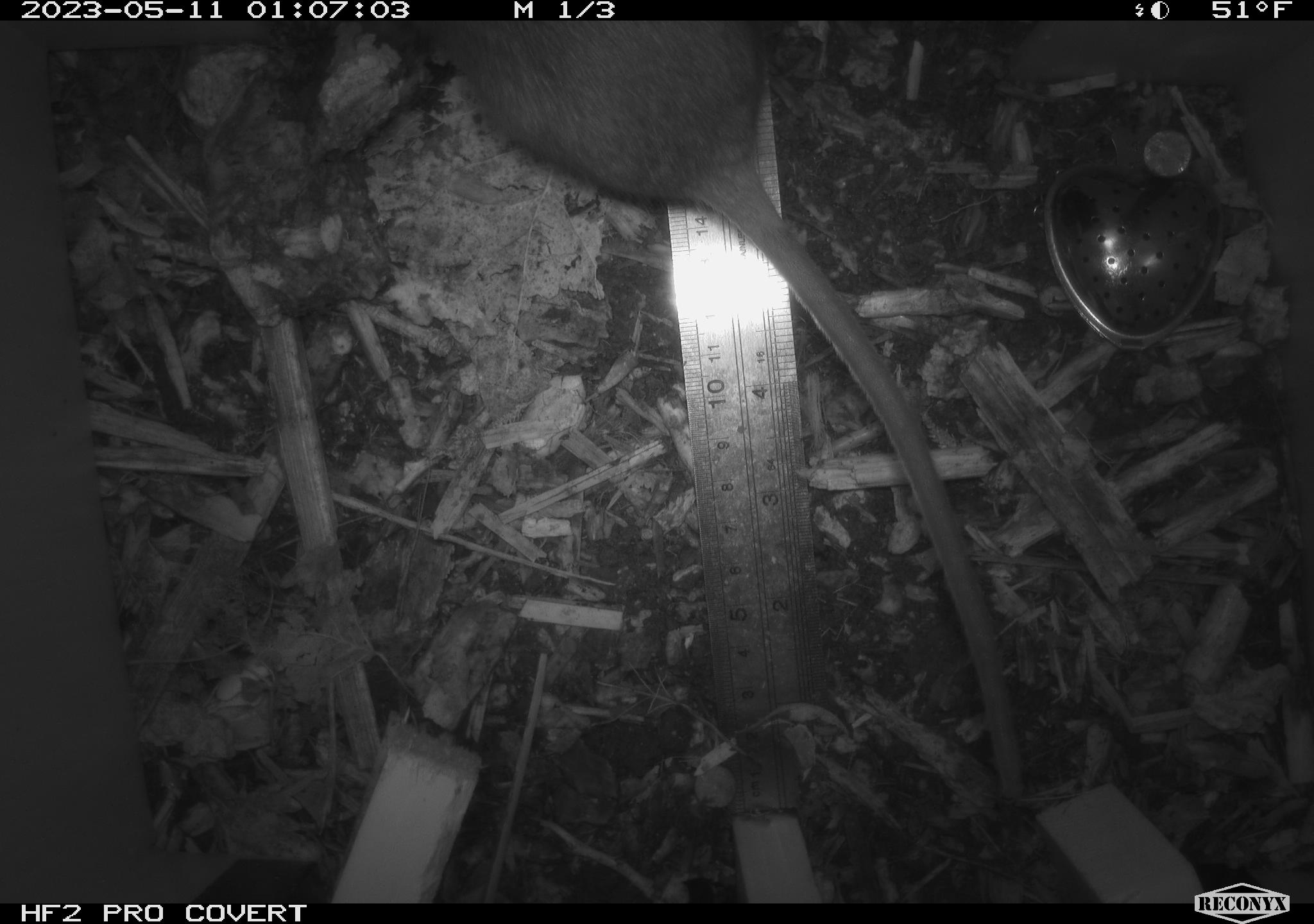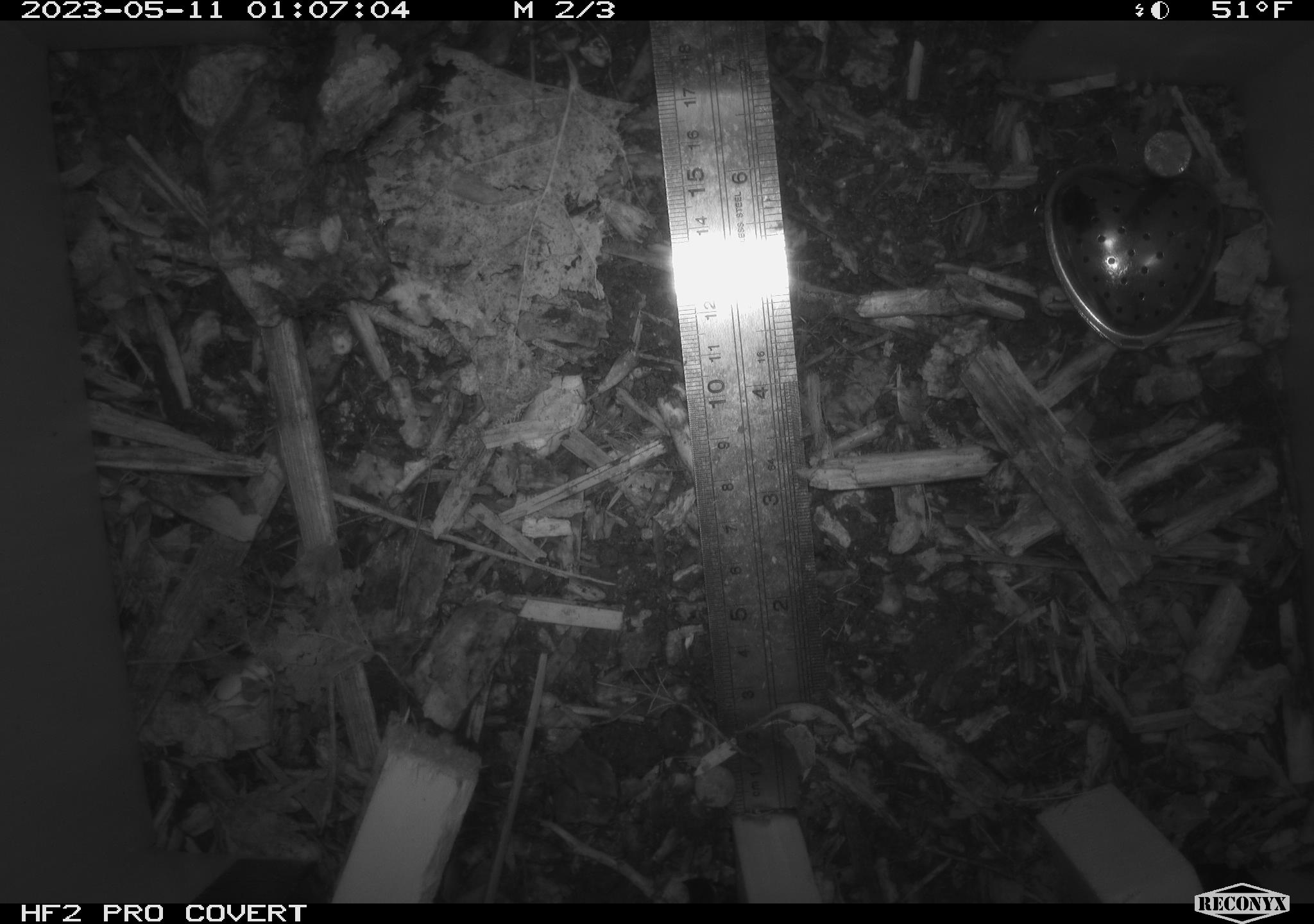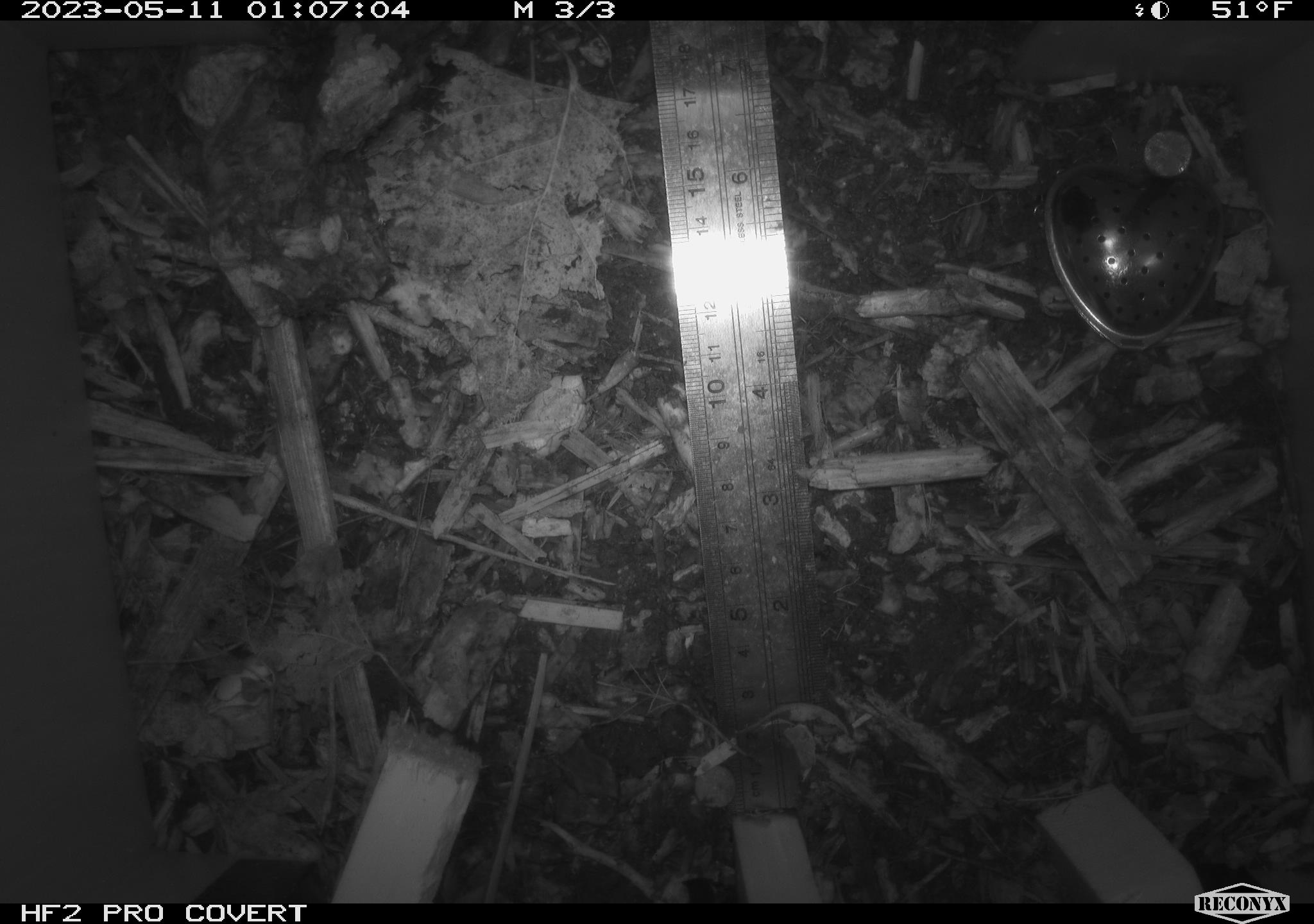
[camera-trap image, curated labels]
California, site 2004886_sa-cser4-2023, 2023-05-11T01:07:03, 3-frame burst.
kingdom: Animalia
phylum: Chordata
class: Mammalia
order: Rodentia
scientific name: Rodentia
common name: mouse species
Mouse species (Rodentia).